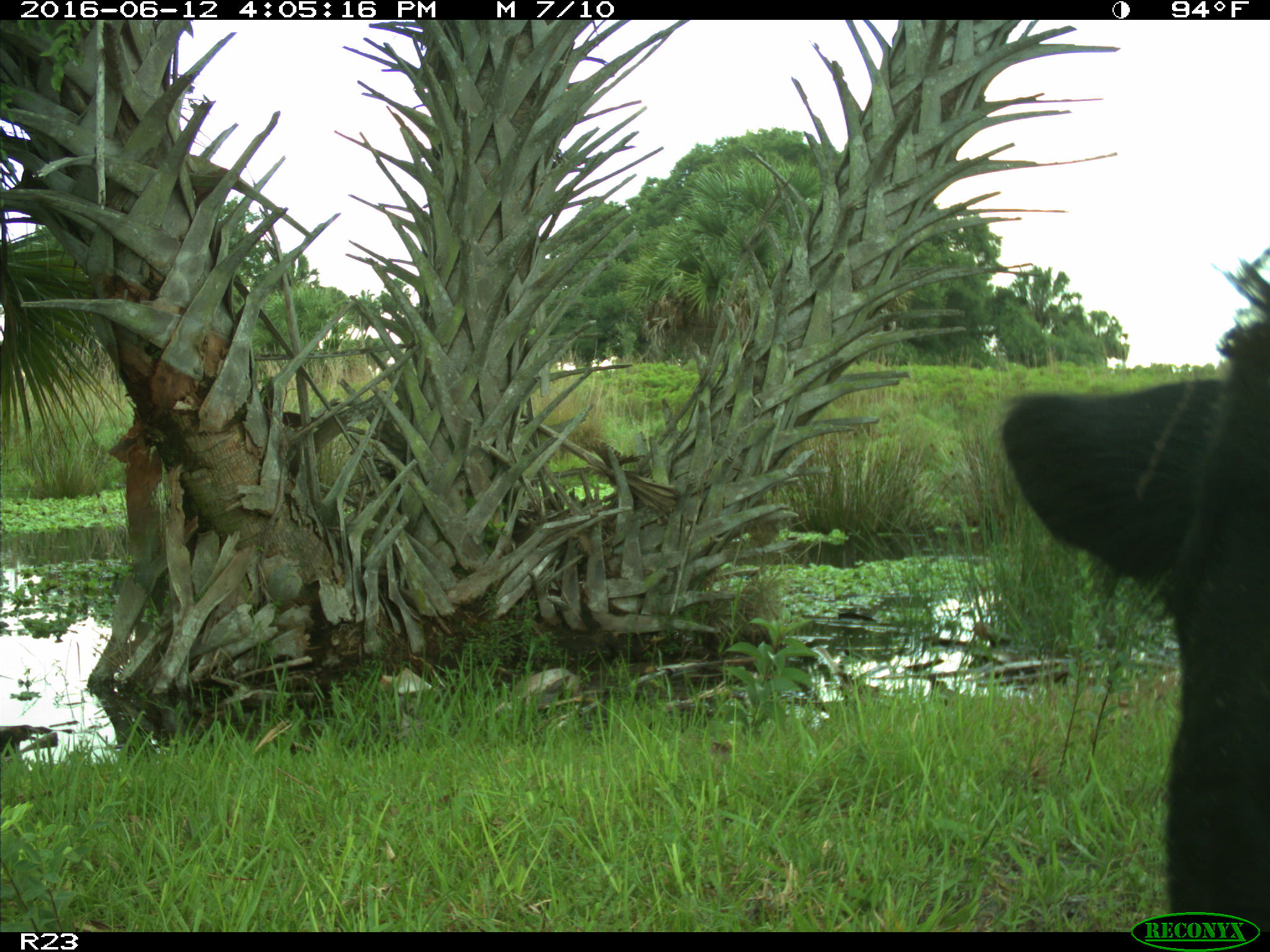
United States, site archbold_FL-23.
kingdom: Animalia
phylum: Chordata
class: Mammalia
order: Artiodactyla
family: Bovidae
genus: Bos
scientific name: Bos taurus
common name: domestic cow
Bos taurus (domestic cow).